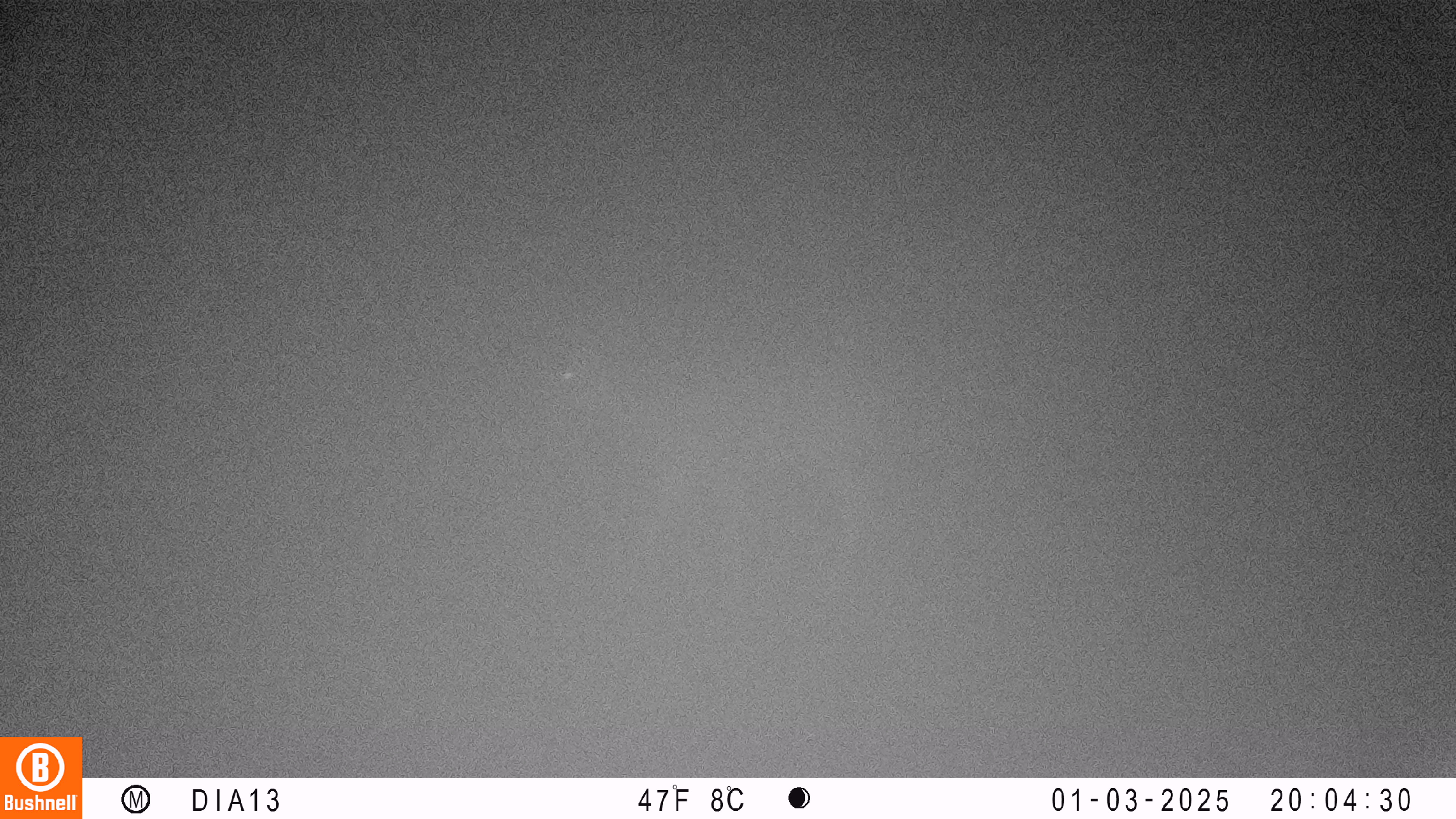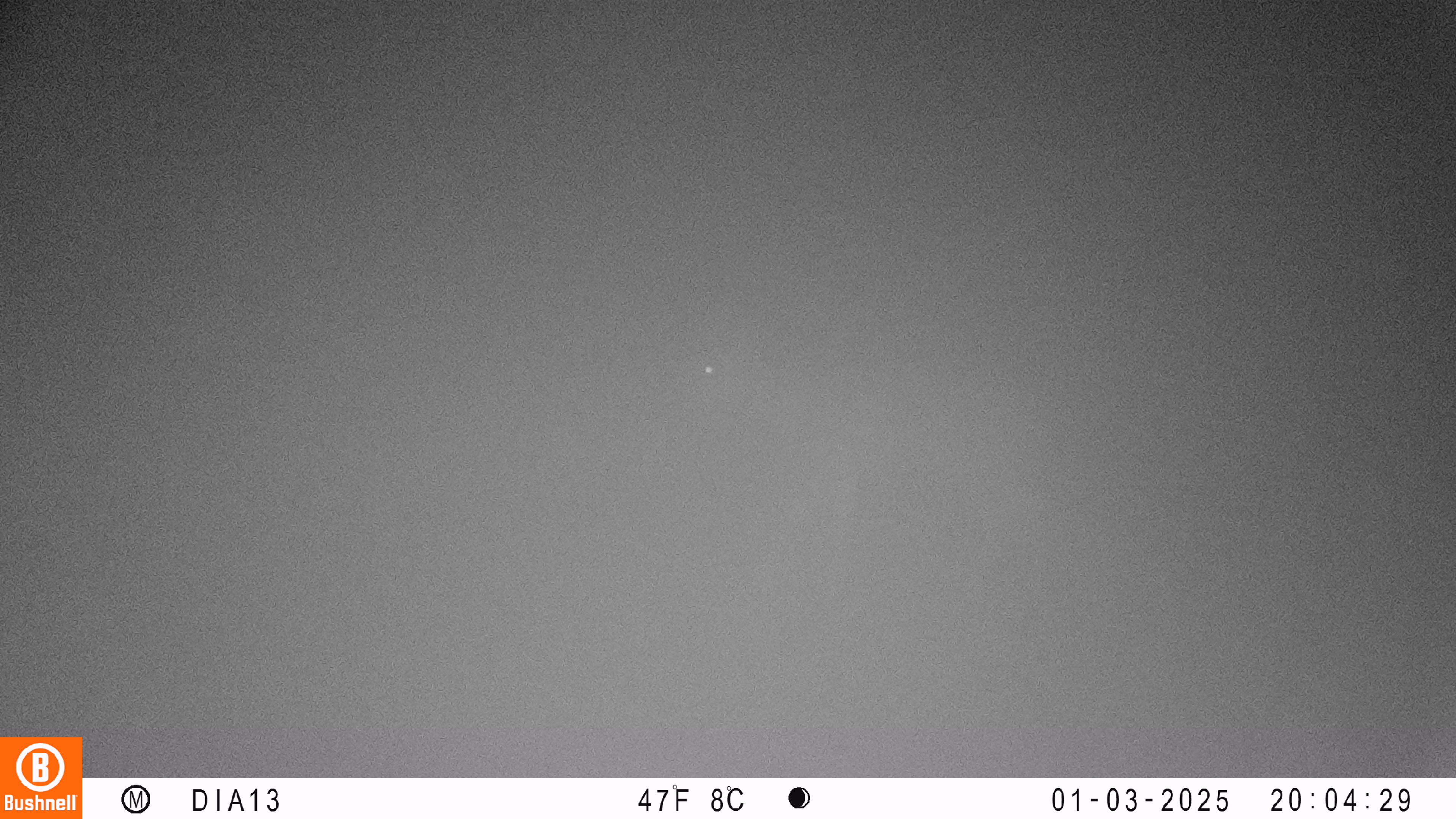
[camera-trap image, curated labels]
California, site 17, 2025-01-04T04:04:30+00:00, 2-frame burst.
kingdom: Animalia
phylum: Chordata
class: Mammalia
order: Artiodactyla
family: Cervidae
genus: Odocoileus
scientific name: Odocoileus hemionus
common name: mule deer